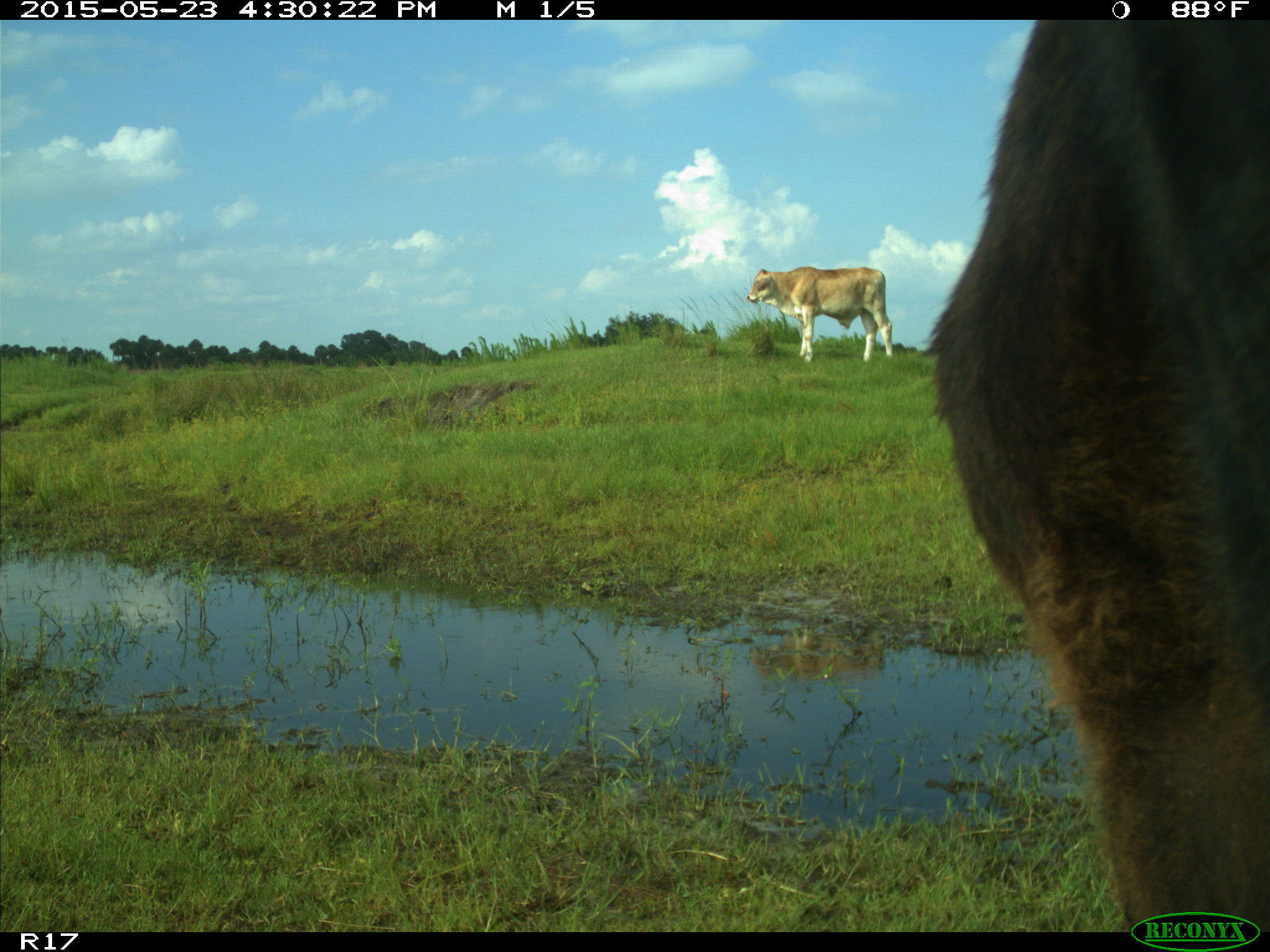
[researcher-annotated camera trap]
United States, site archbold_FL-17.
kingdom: Animalia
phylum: Chordata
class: Mammalia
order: Artiodactyla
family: Bovidae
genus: Bos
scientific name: Bos taurus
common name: domestic cow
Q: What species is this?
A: Bos taurus (domestic cow).